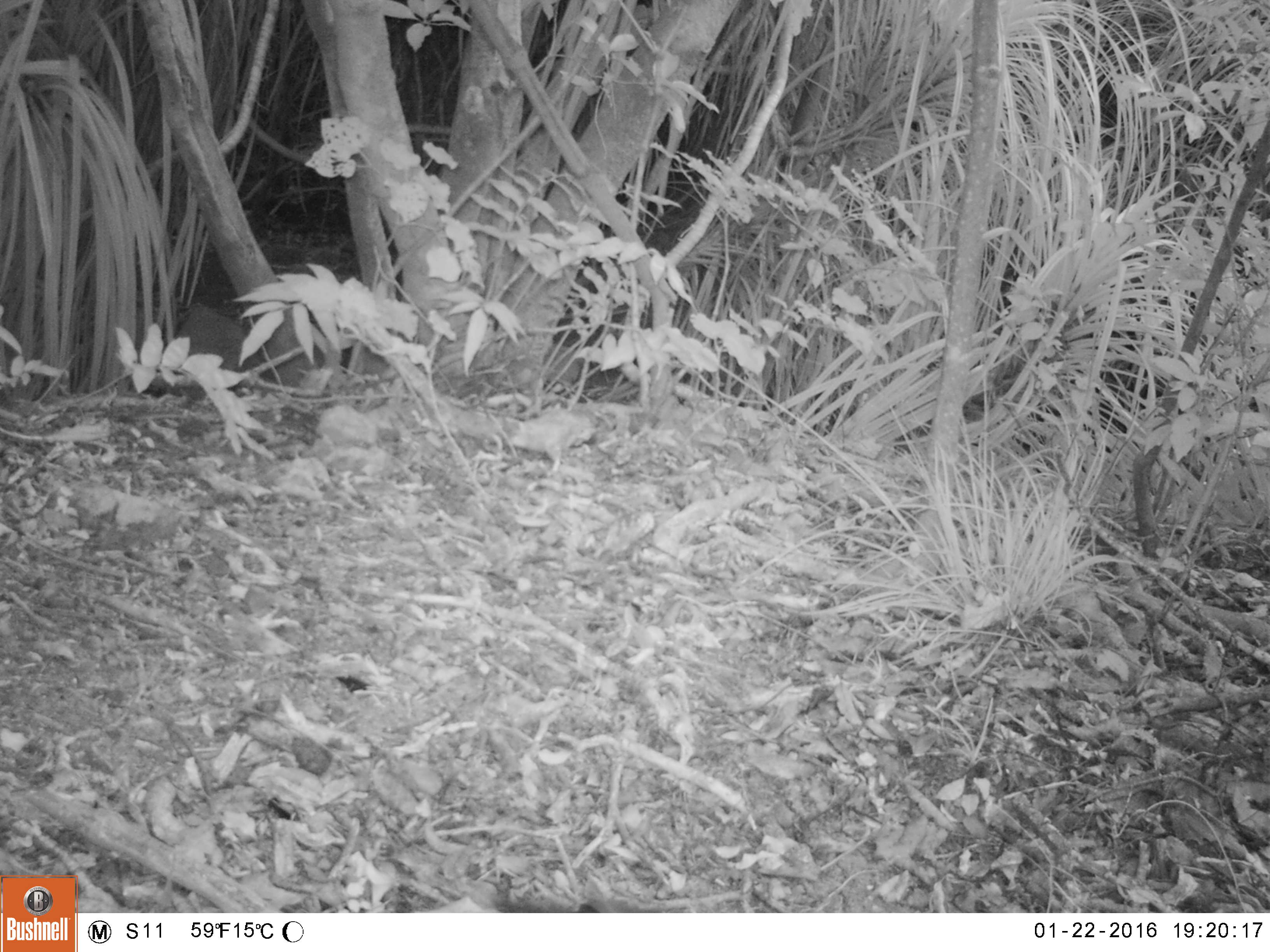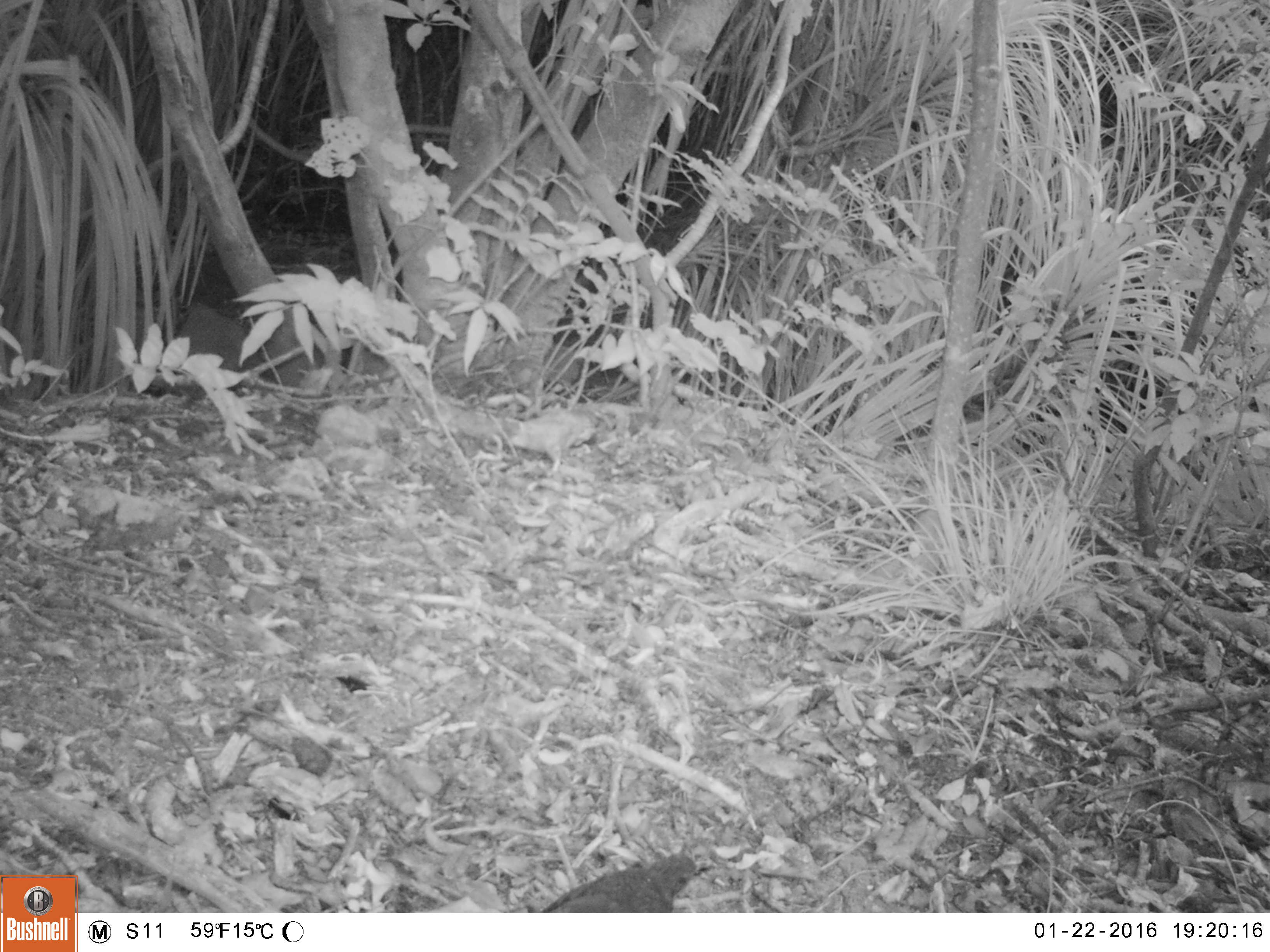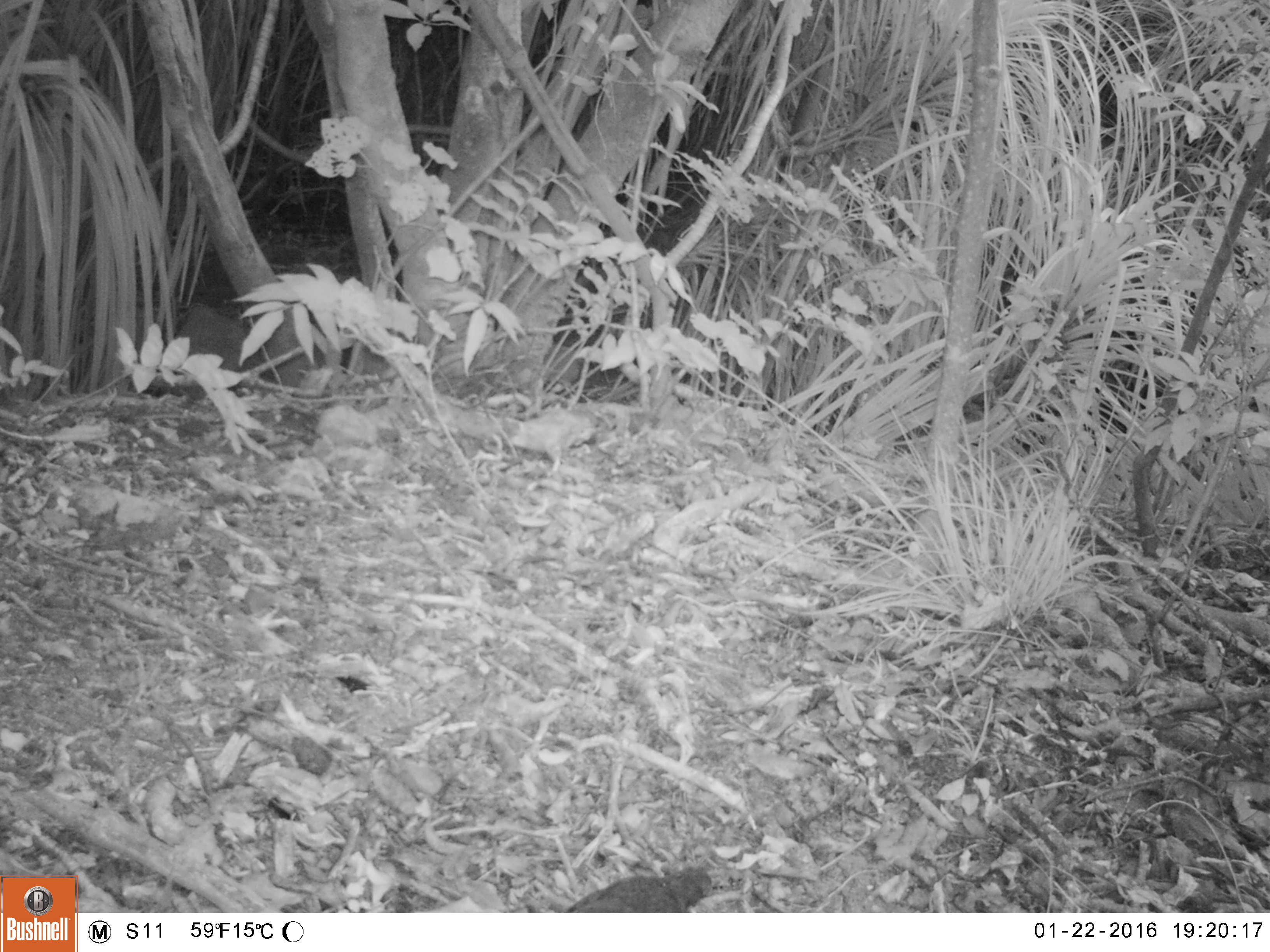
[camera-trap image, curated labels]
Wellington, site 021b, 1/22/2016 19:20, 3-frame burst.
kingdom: Animalia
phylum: Chordata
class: Aves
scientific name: Aves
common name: bird